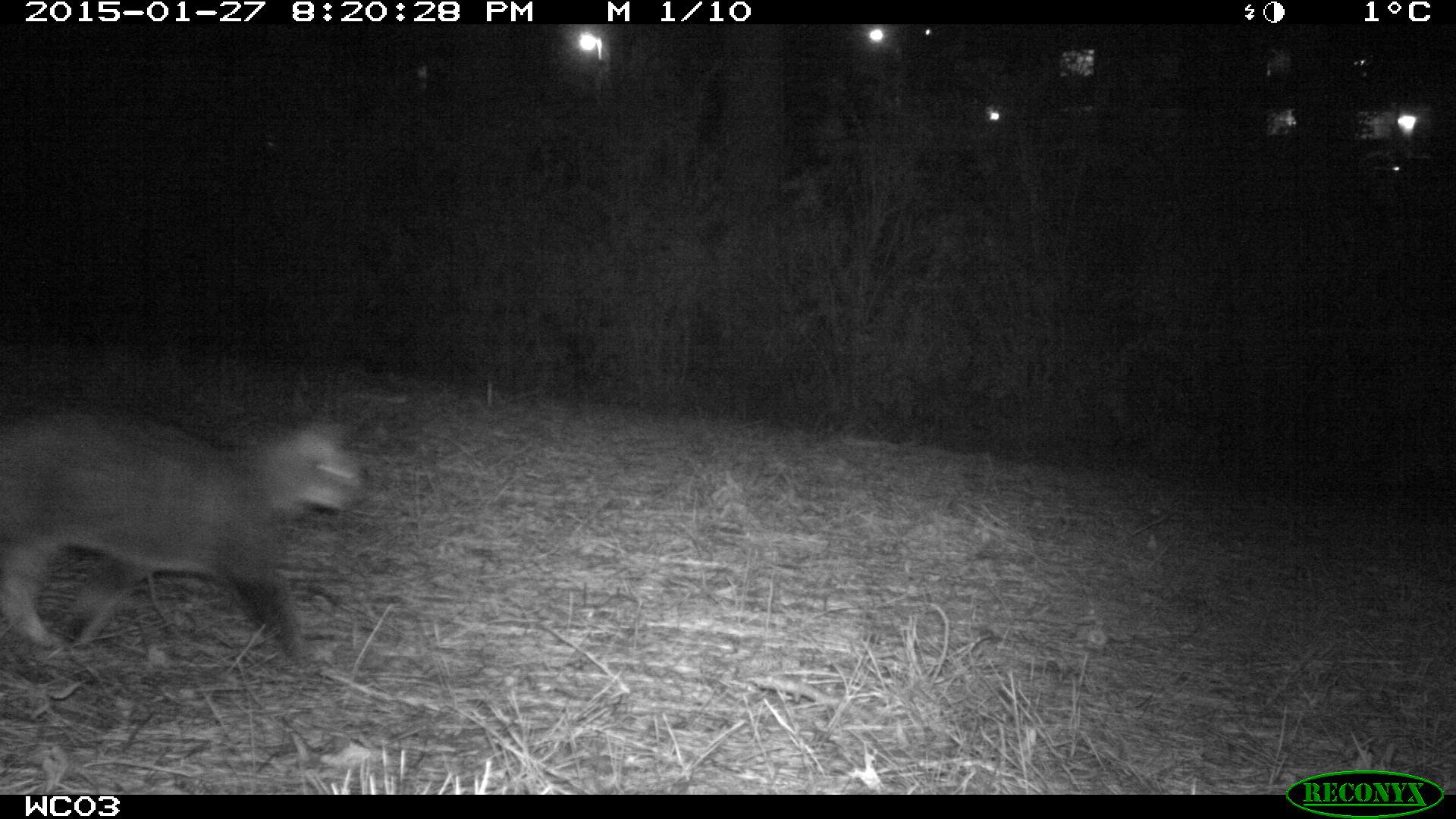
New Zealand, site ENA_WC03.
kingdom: Animalia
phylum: Chordata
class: Mammalia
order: Carnivora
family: Felidae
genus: Felis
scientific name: Felis catus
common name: domestic cat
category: cat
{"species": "cat (domestic cat) (Felis catus)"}